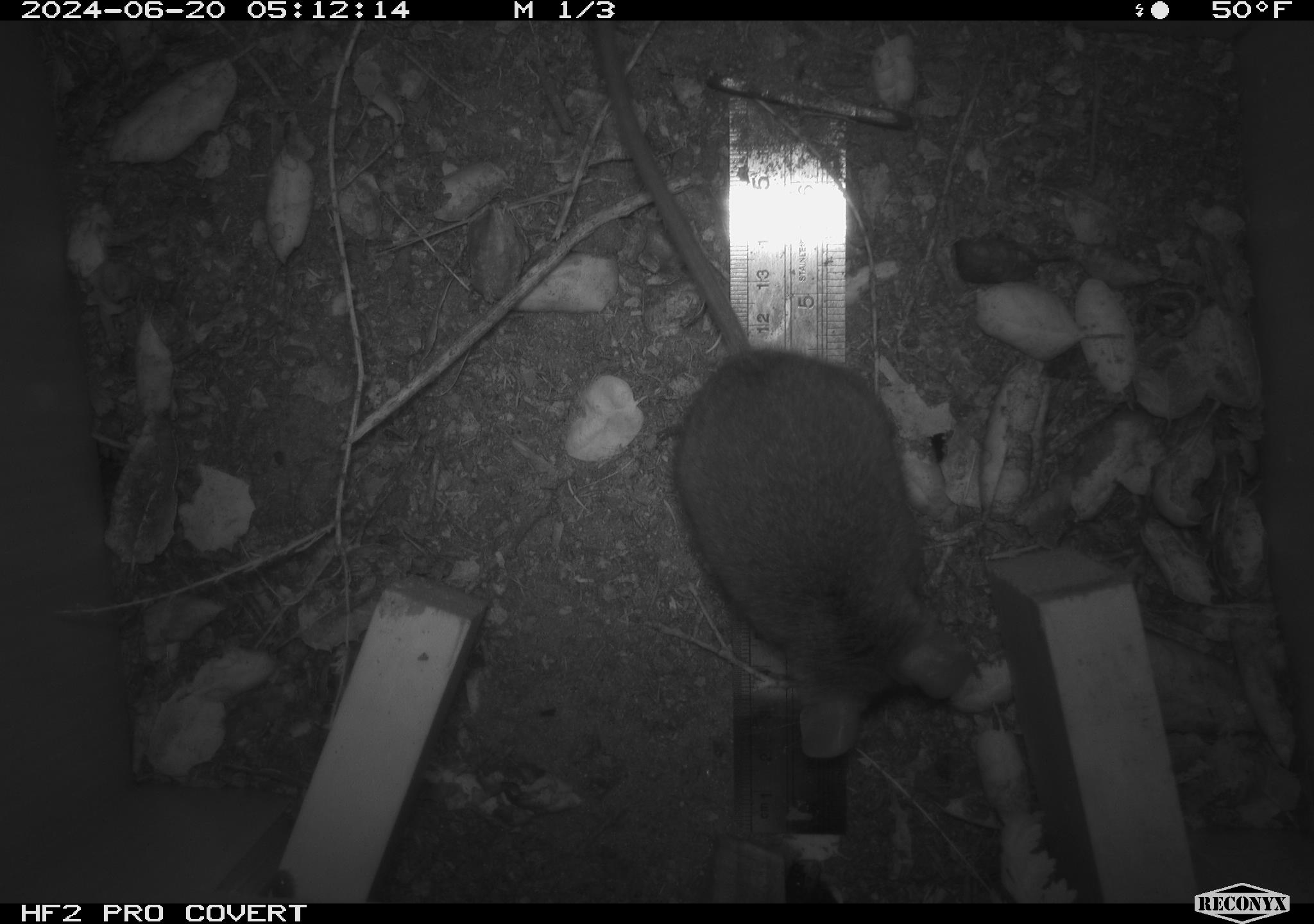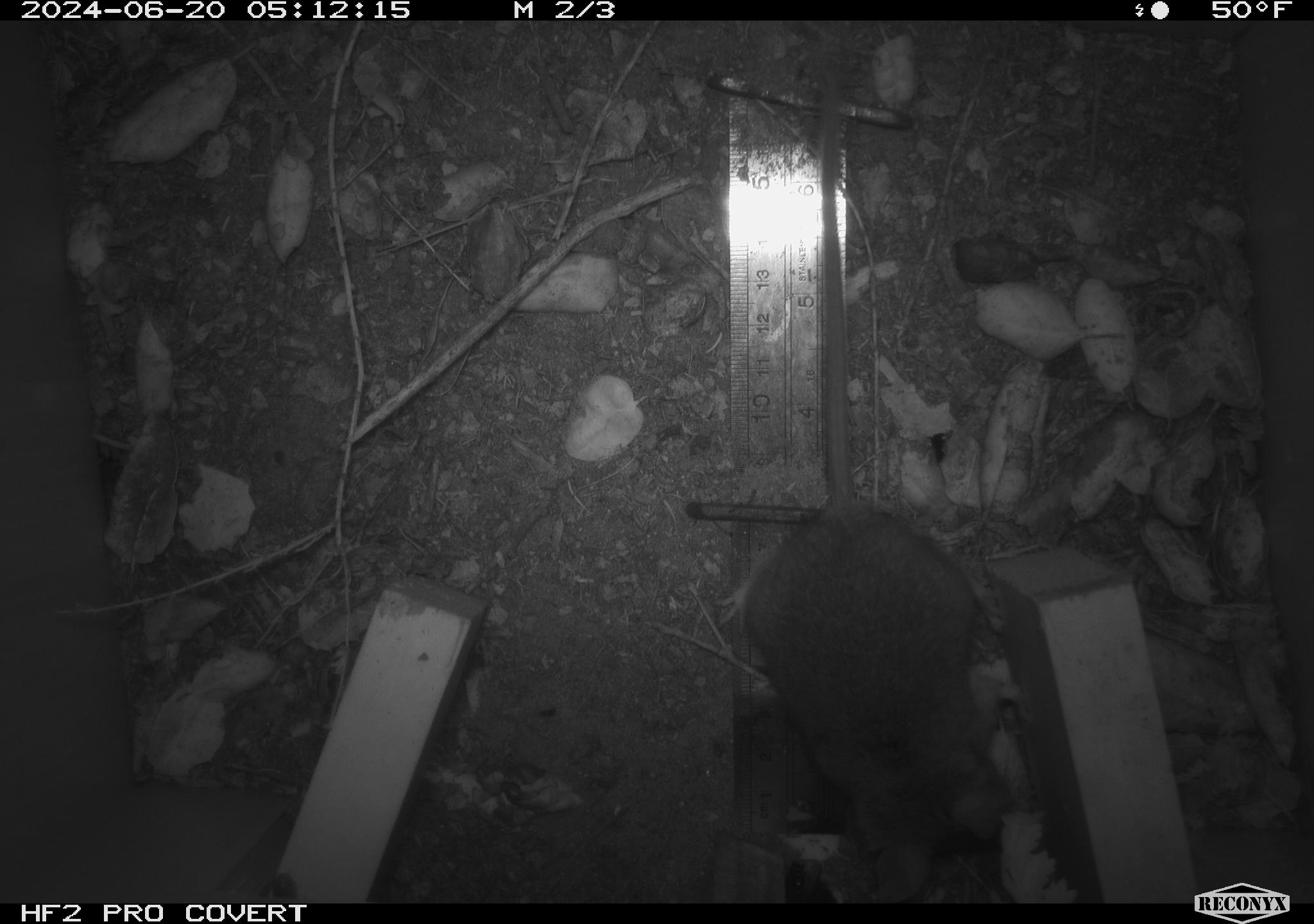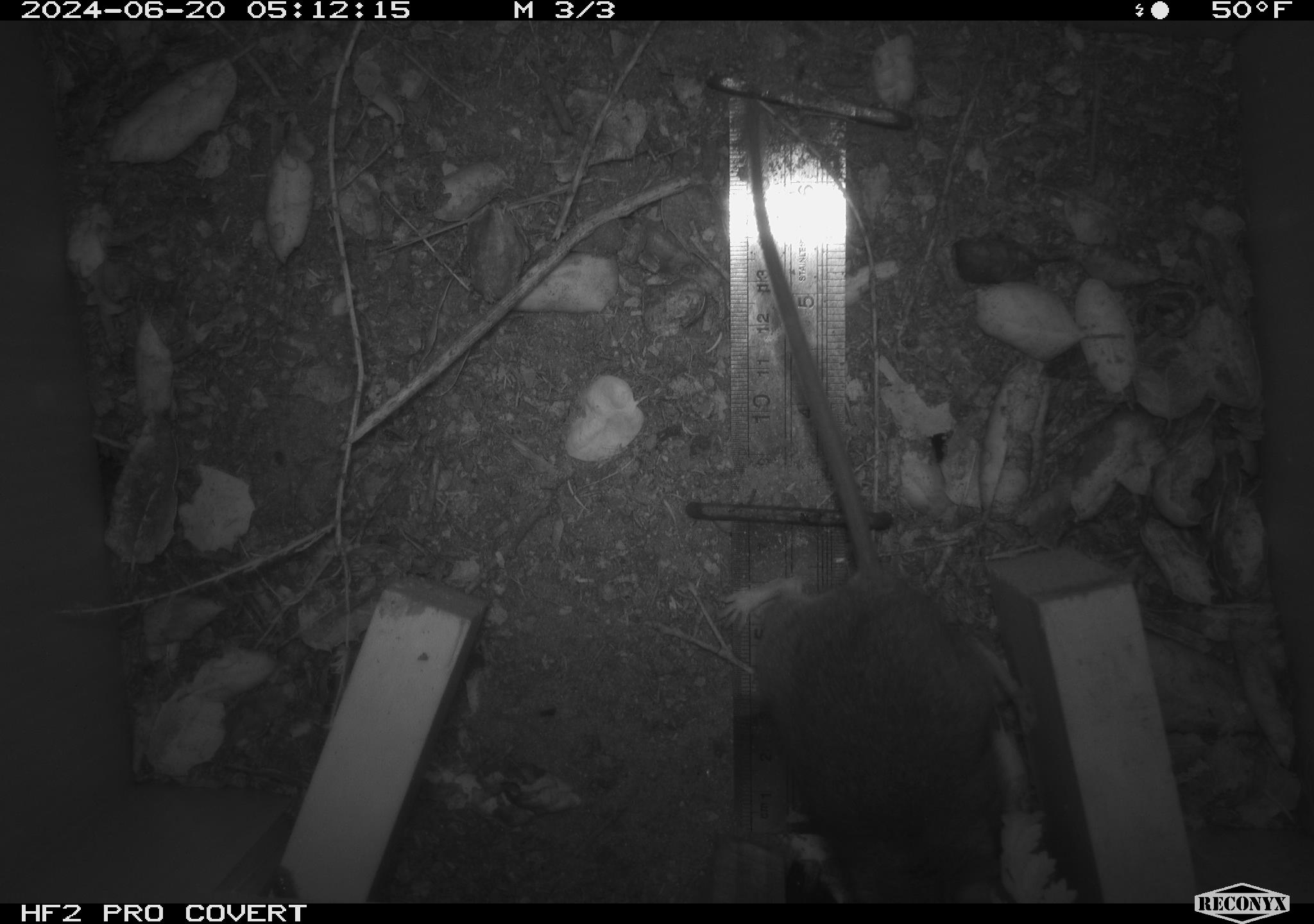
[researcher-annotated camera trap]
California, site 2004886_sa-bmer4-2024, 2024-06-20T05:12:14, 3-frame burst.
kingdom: Animalia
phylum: Chordata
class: Mammalia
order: Rodentia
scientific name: Rodentia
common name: woodrat or rat or mouse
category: woodrat or rat or mouse species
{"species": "woodrat or rat or mouse species (woodrat or rat or mouse) (Rodentia)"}